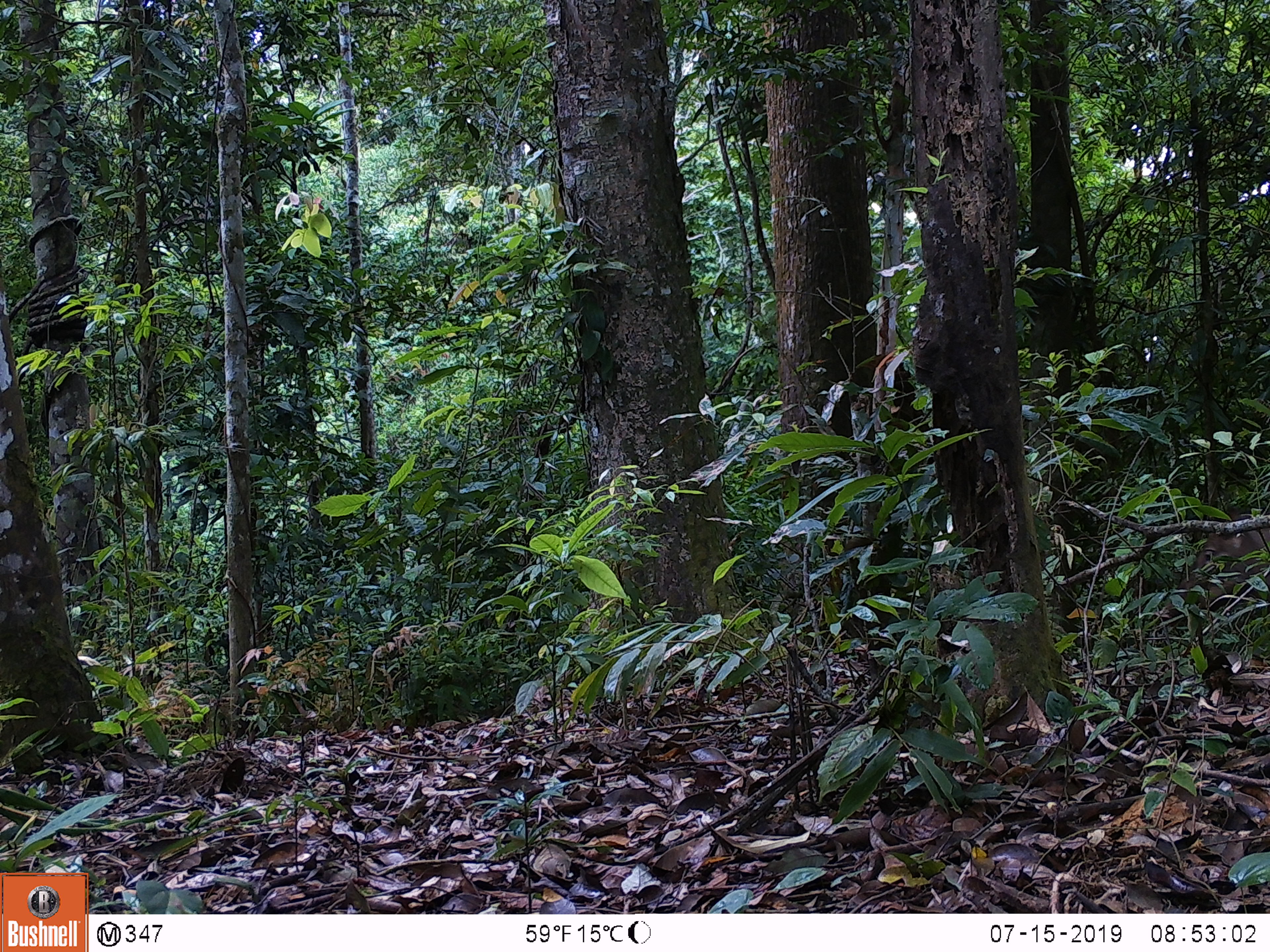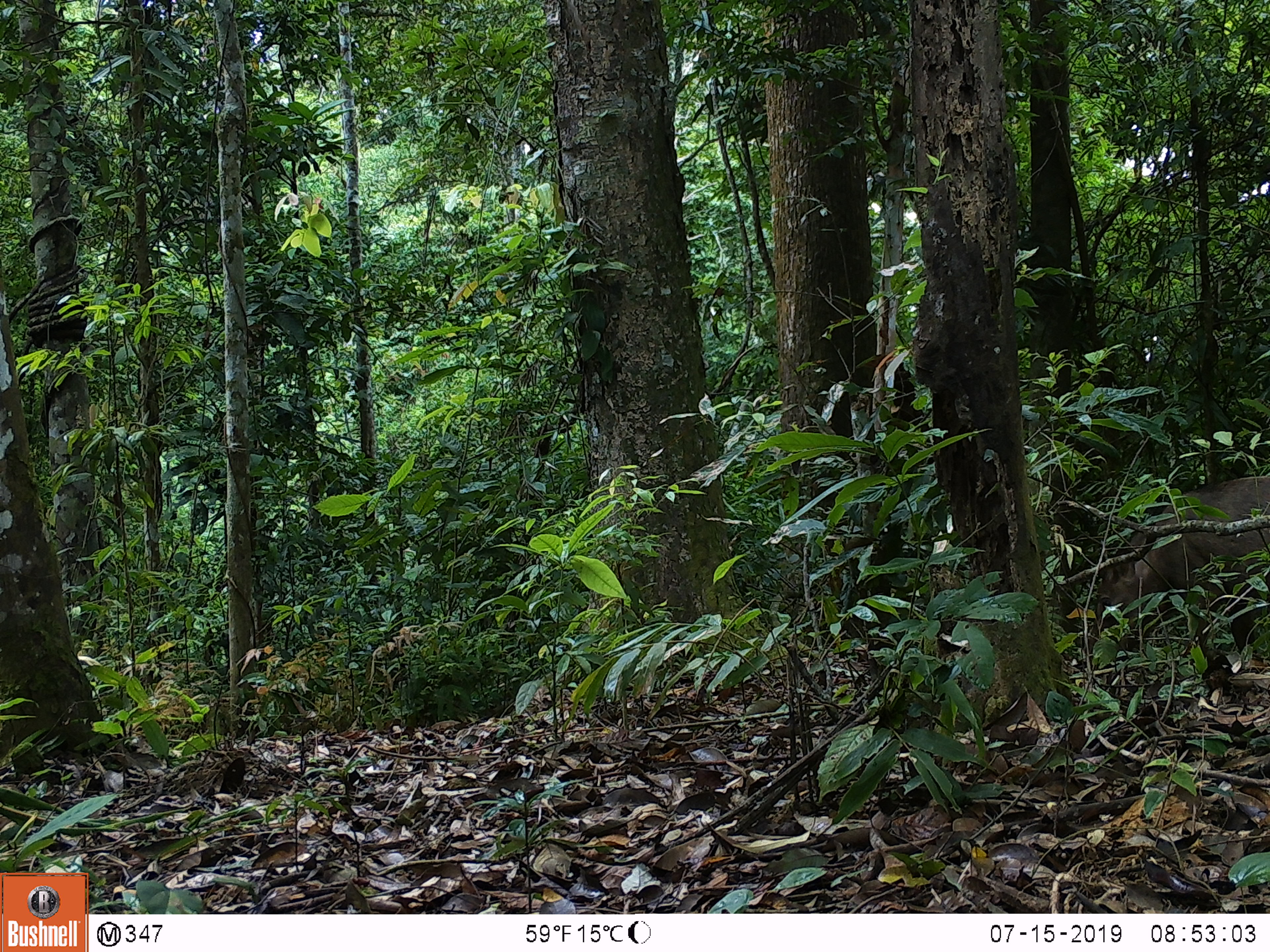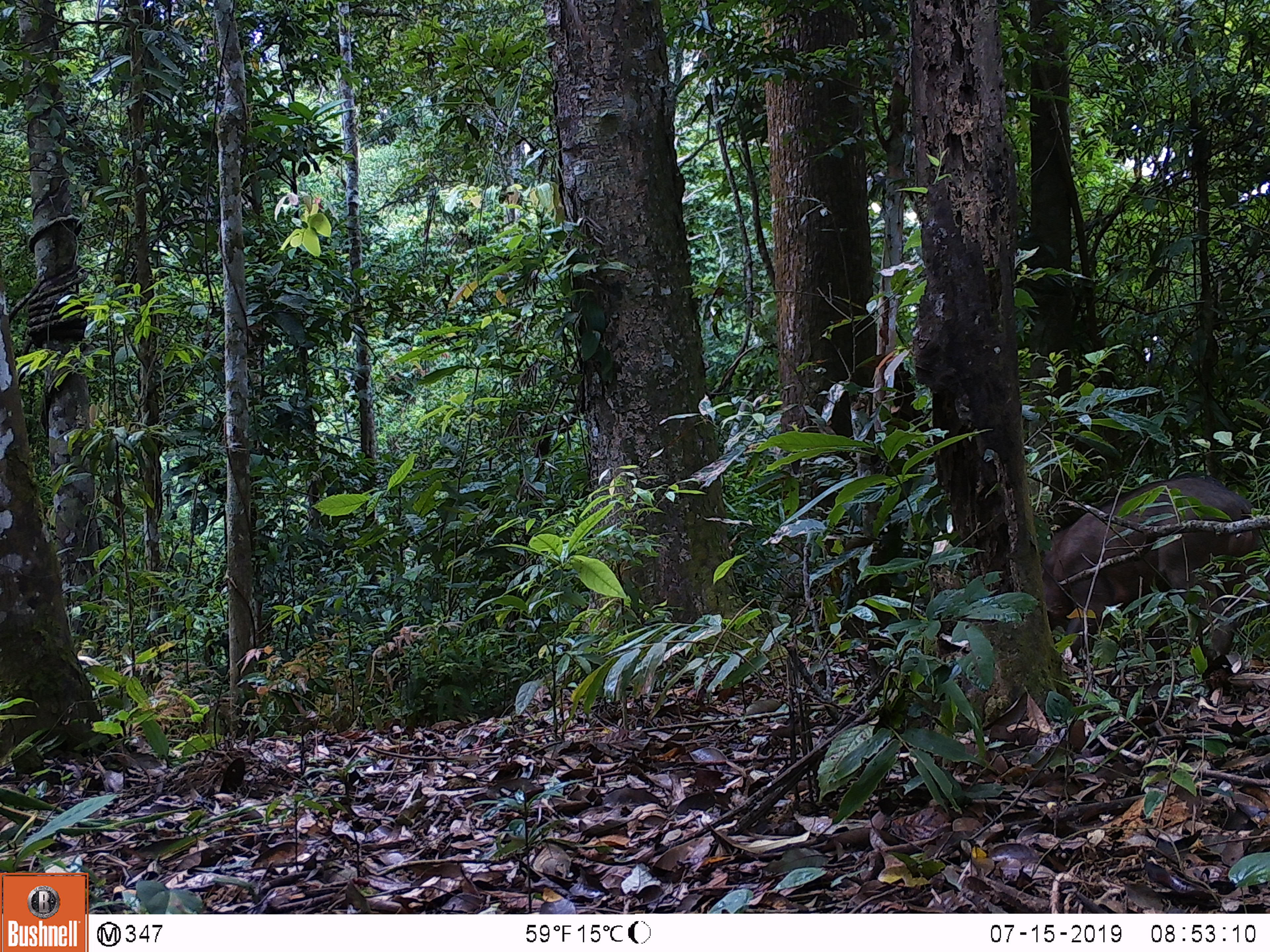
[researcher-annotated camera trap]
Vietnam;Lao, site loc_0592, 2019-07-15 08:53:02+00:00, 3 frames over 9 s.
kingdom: Animalia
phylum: Chordata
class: Mammalia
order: Artiodactyla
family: Suidae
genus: Sus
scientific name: Sus scrofa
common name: eurasian wild pig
Eurasian wild pig (Sus scrofa). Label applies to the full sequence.